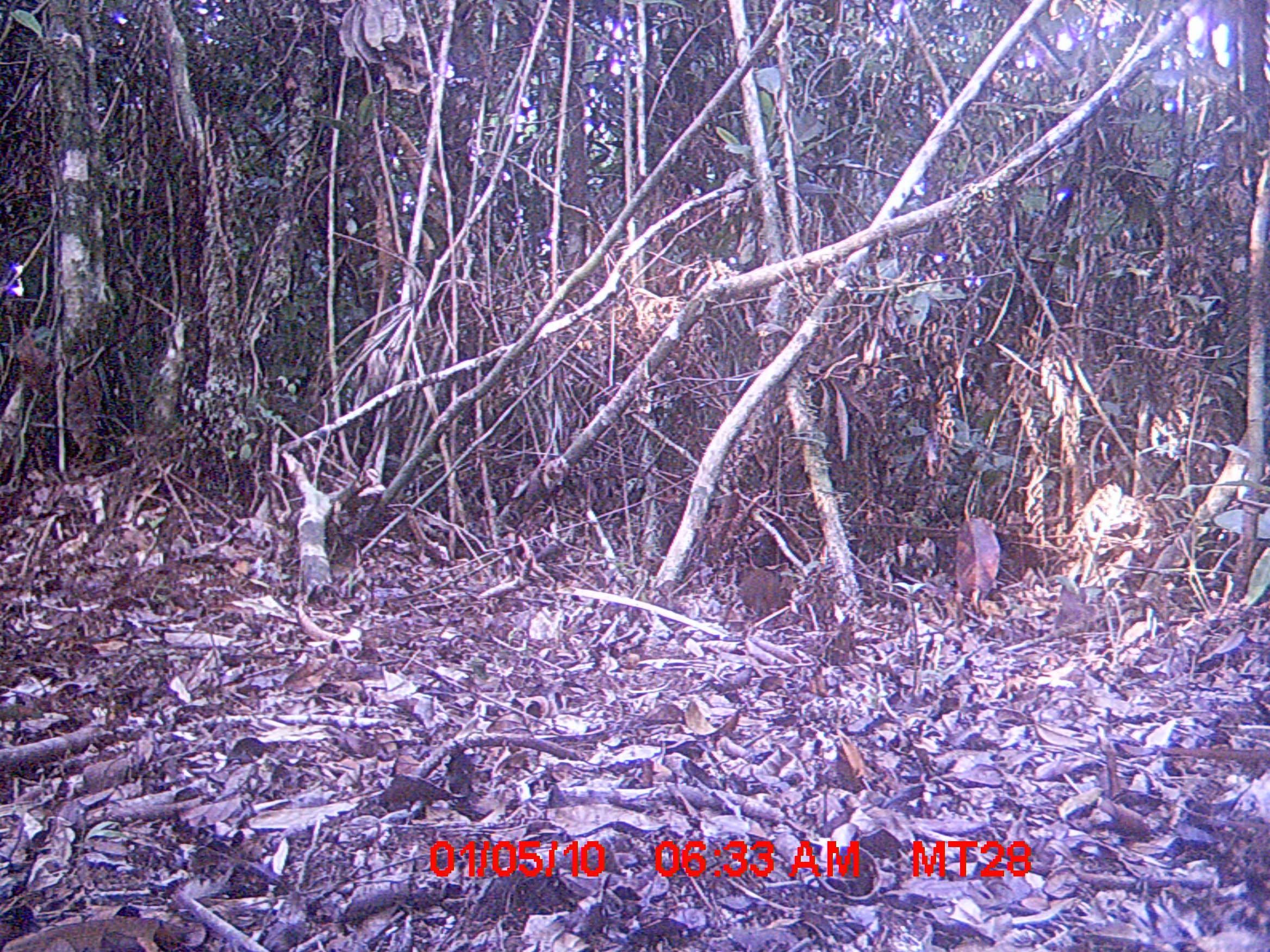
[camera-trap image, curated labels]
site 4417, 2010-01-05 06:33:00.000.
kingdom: Animalia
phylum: Chordata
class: Mammalia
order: Rodentia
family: Nesomyidae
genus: Hypogeomys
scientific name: Hypogeomys antimena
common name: malagasy giant rat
Hypogeomys antimena (malagasy giant rat), count 1.